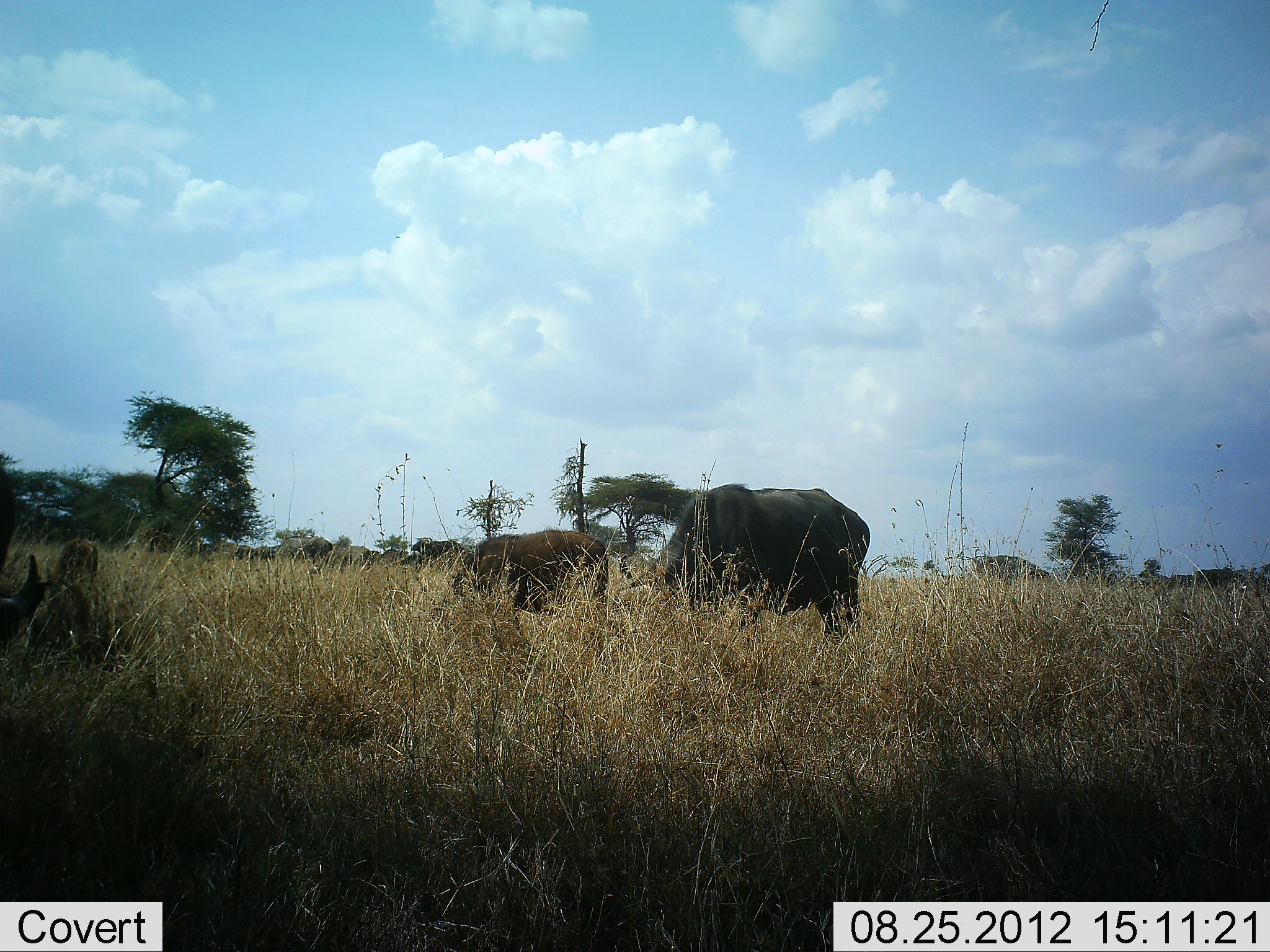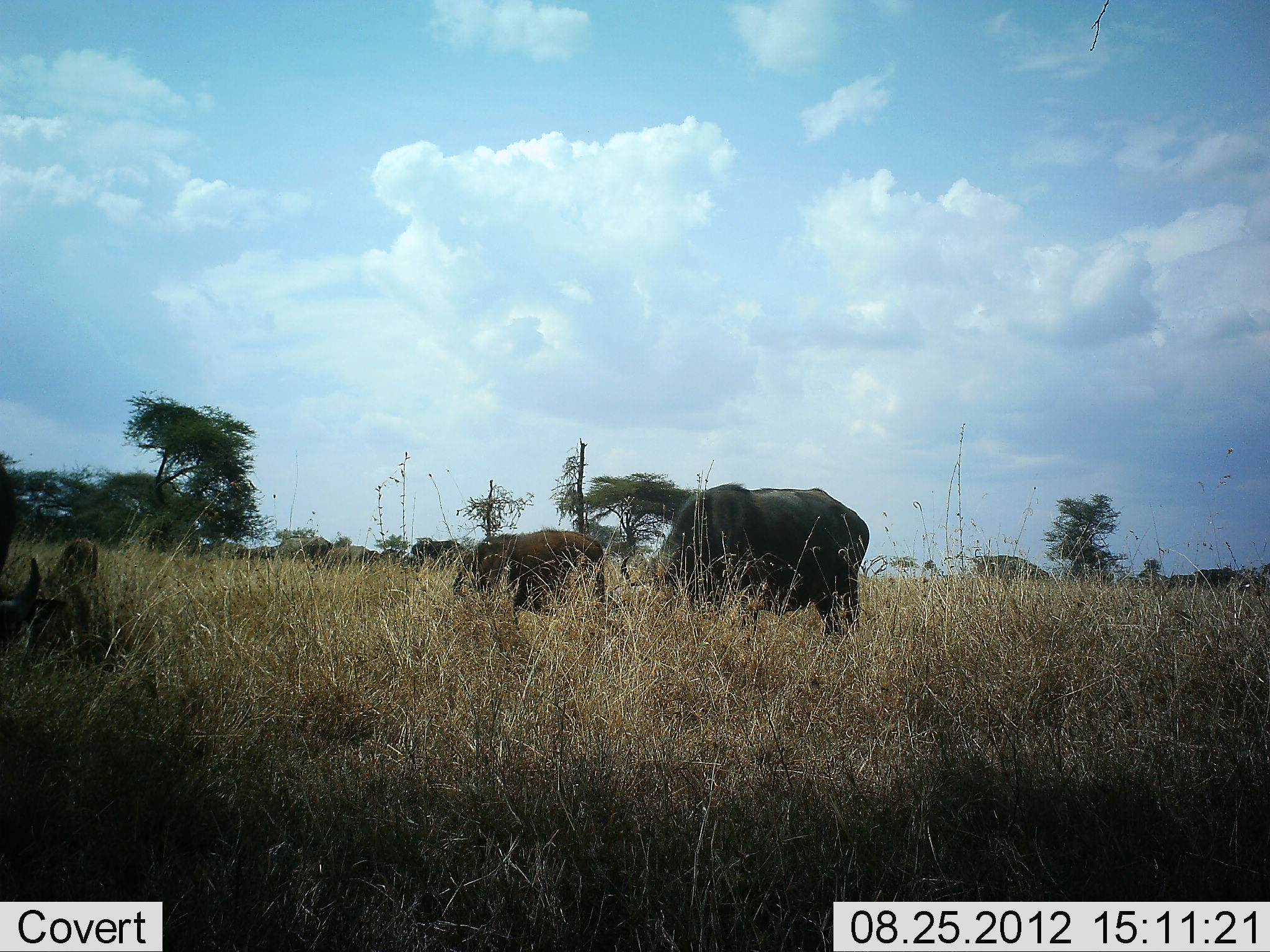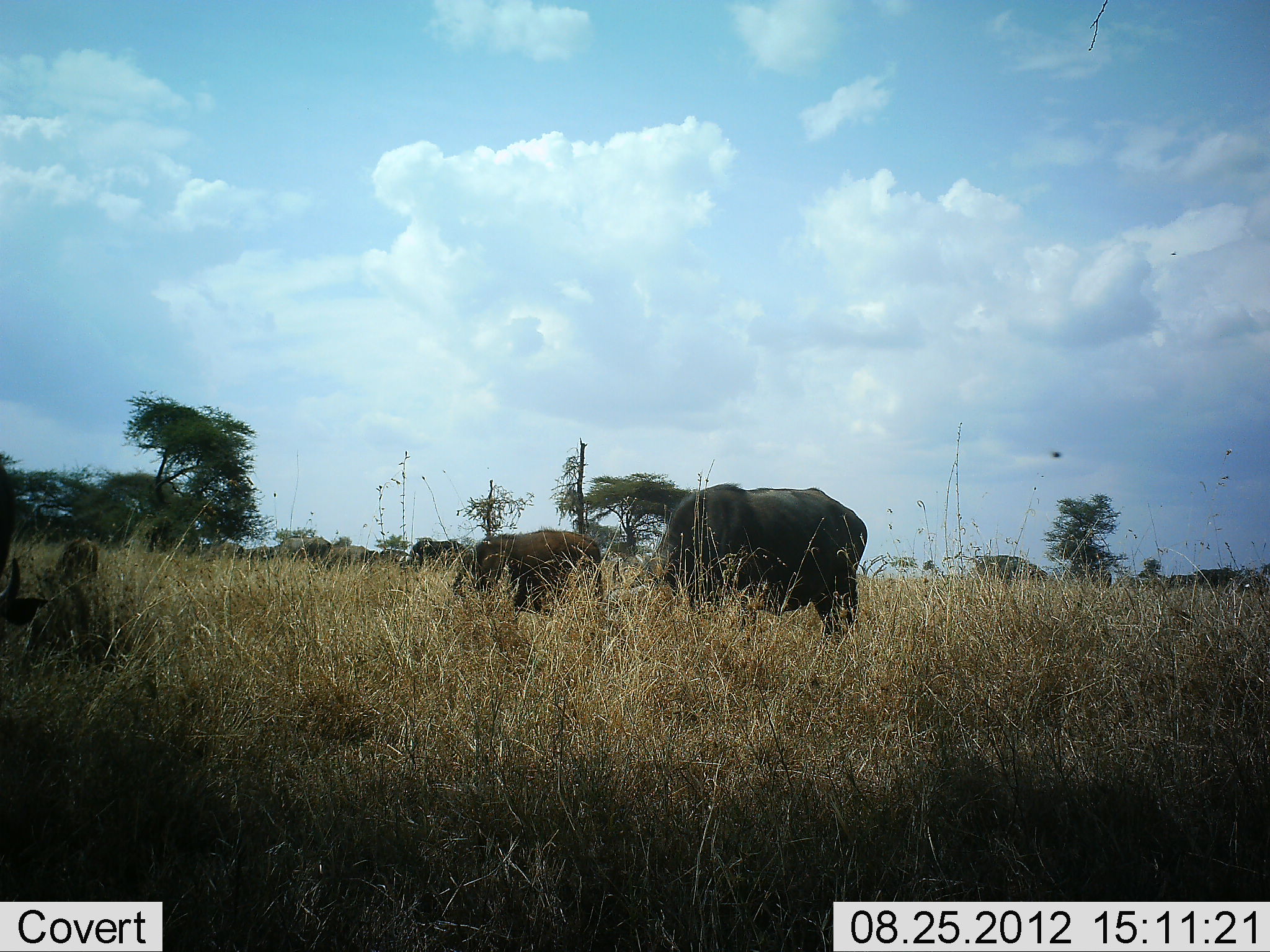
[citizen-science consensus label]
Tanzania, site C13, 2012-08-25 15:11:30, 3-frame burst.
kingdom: Animalia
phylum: Chordata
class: Mammalia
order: Artiodactyla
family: Bovidae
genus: Syncerus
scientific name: Syncerus caffer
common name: cape buffalo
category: buffalo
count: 3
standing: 10%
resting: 0%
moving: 0%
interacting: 0%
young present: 20%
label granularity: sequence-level